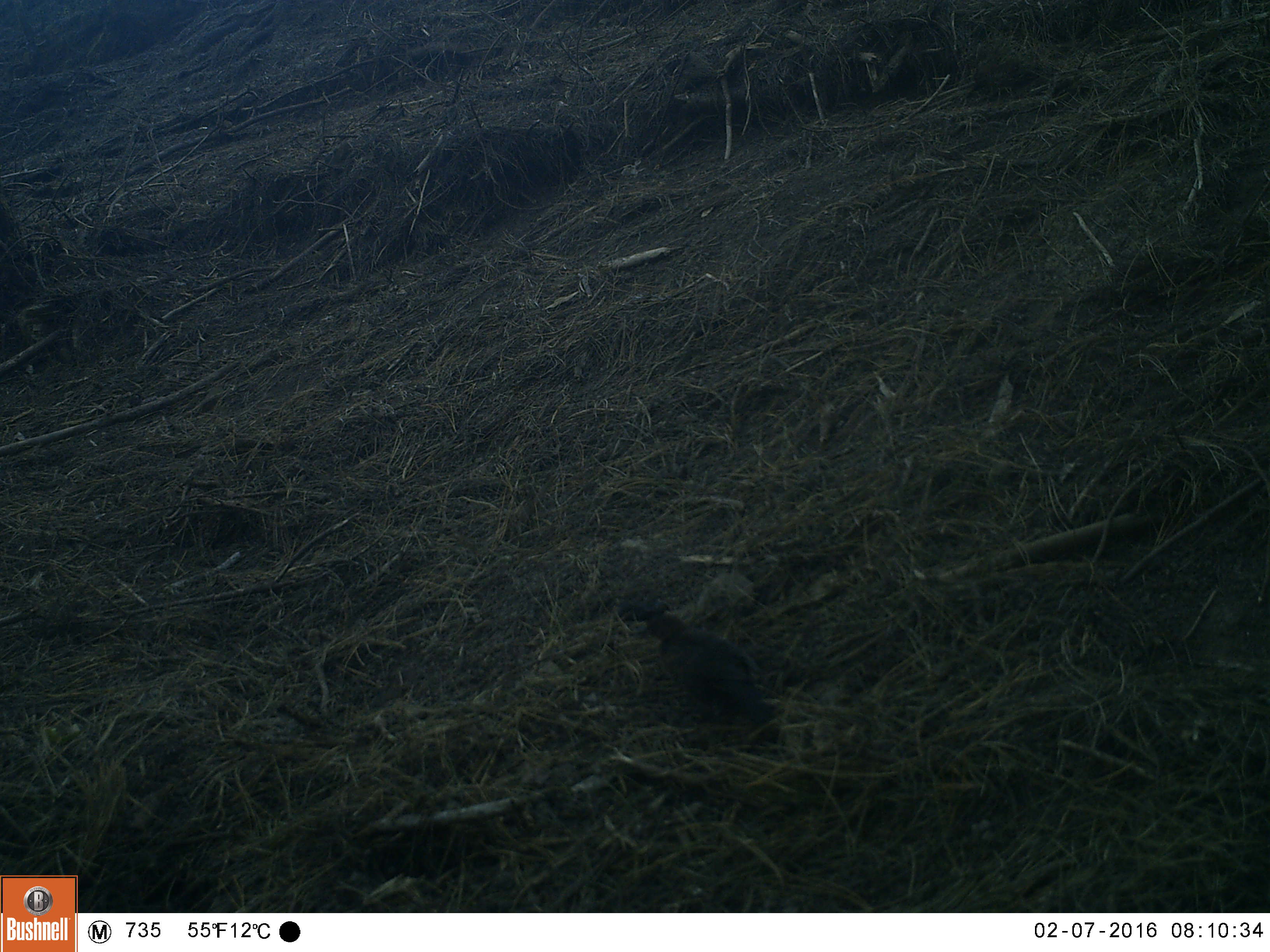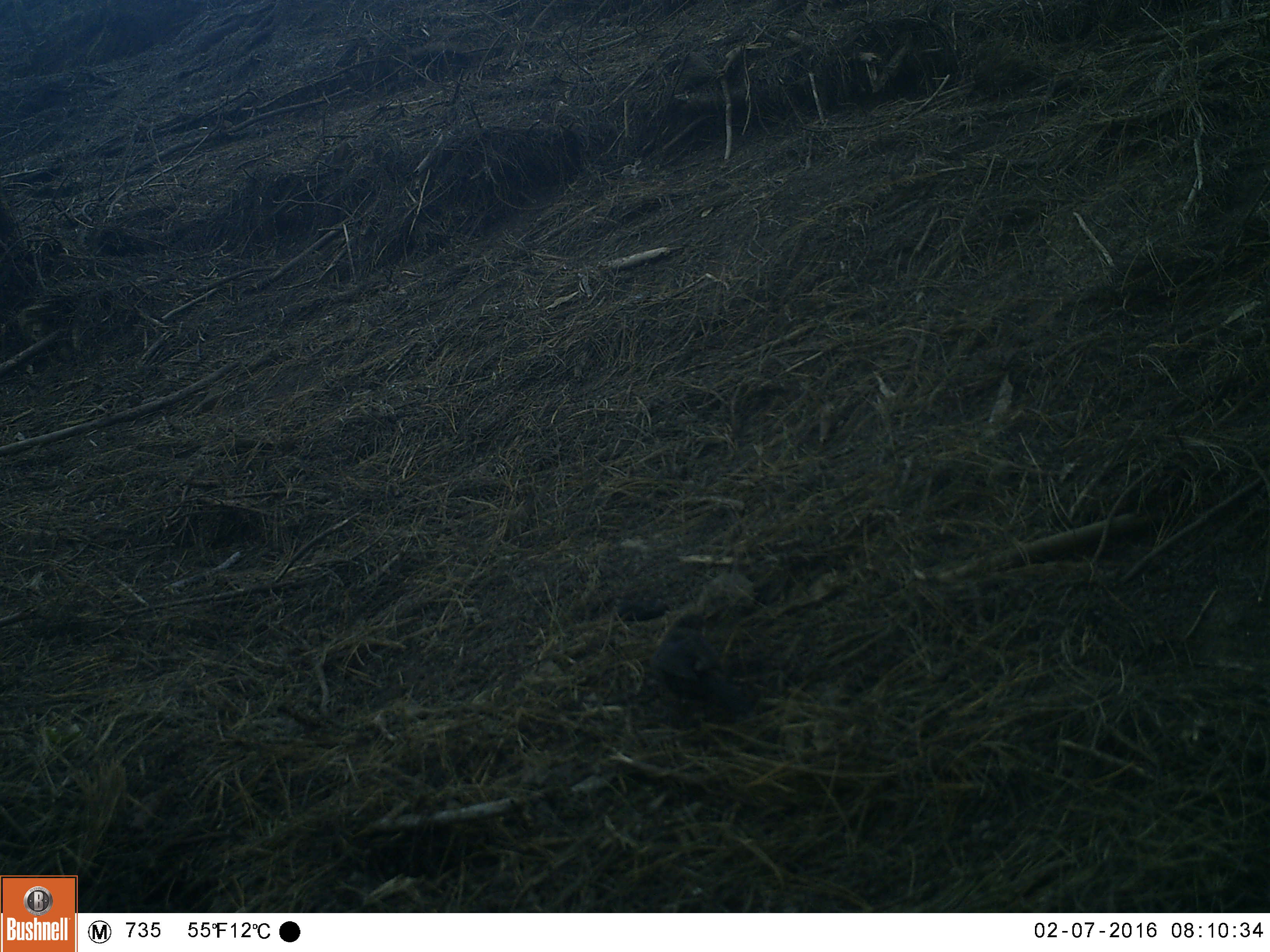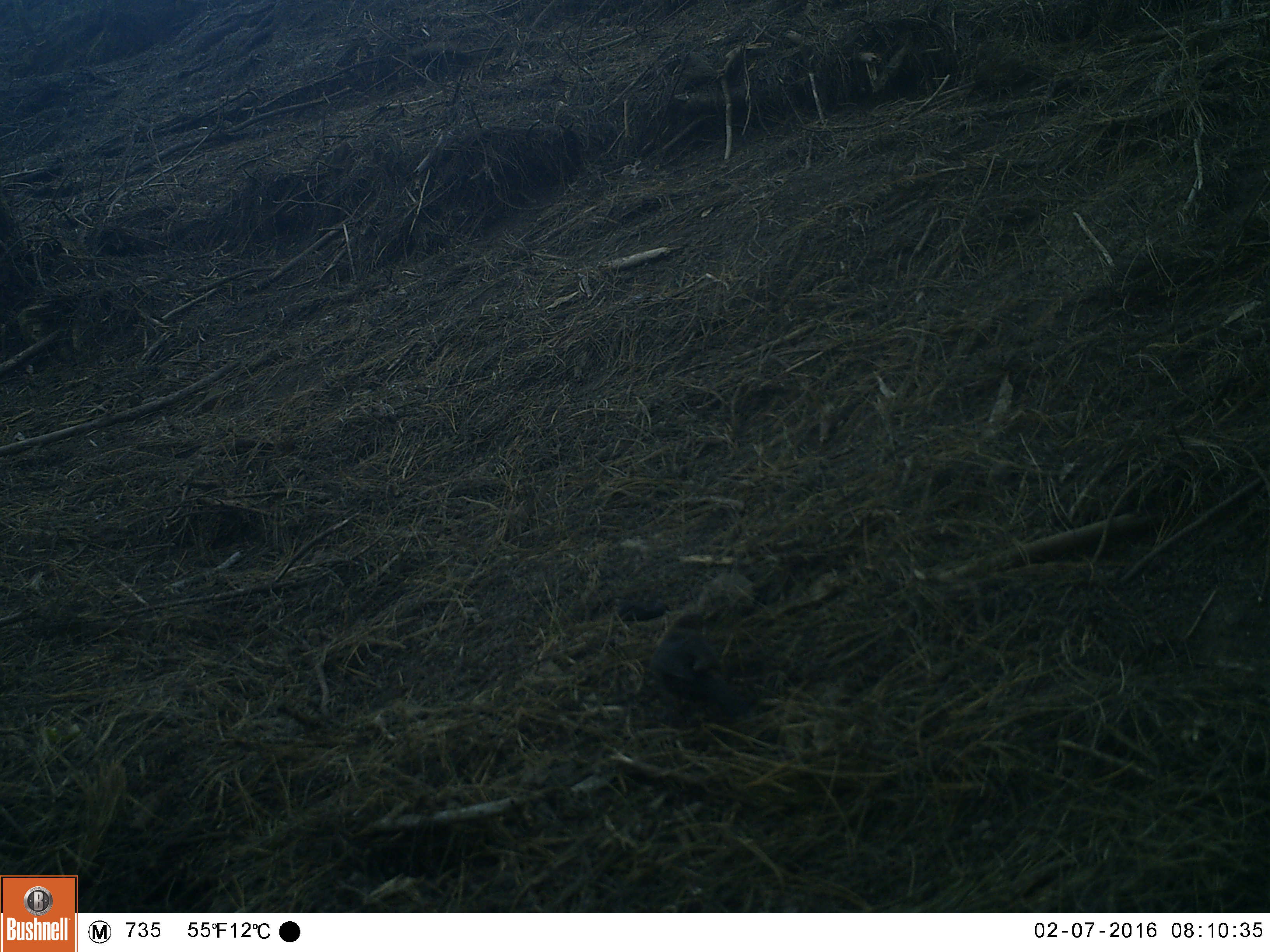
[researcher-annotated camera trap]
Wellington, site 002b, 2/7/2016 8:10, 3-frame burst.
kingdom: Animalia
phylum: Chordata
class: Aves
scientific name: Aves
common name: bird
Bird (Aves).